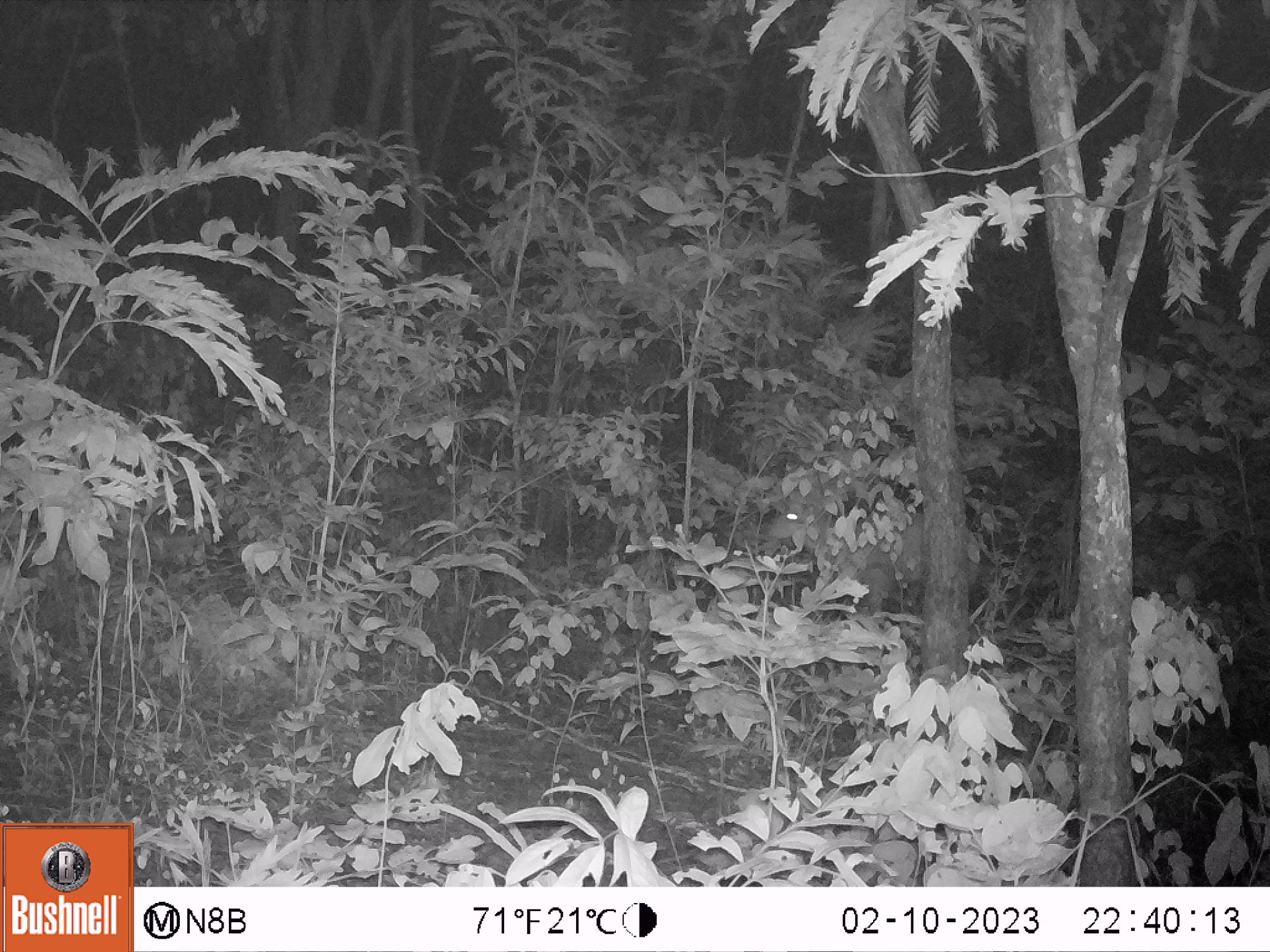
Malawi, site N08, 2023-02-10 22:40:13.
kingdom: Animalia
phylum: Chordata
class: Mammalia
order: Artiodactyla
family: Bovidae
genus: Tragelaphus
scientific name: Tragelaphus sylvaticus sylvaticus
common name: cape bushbuck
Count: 1.